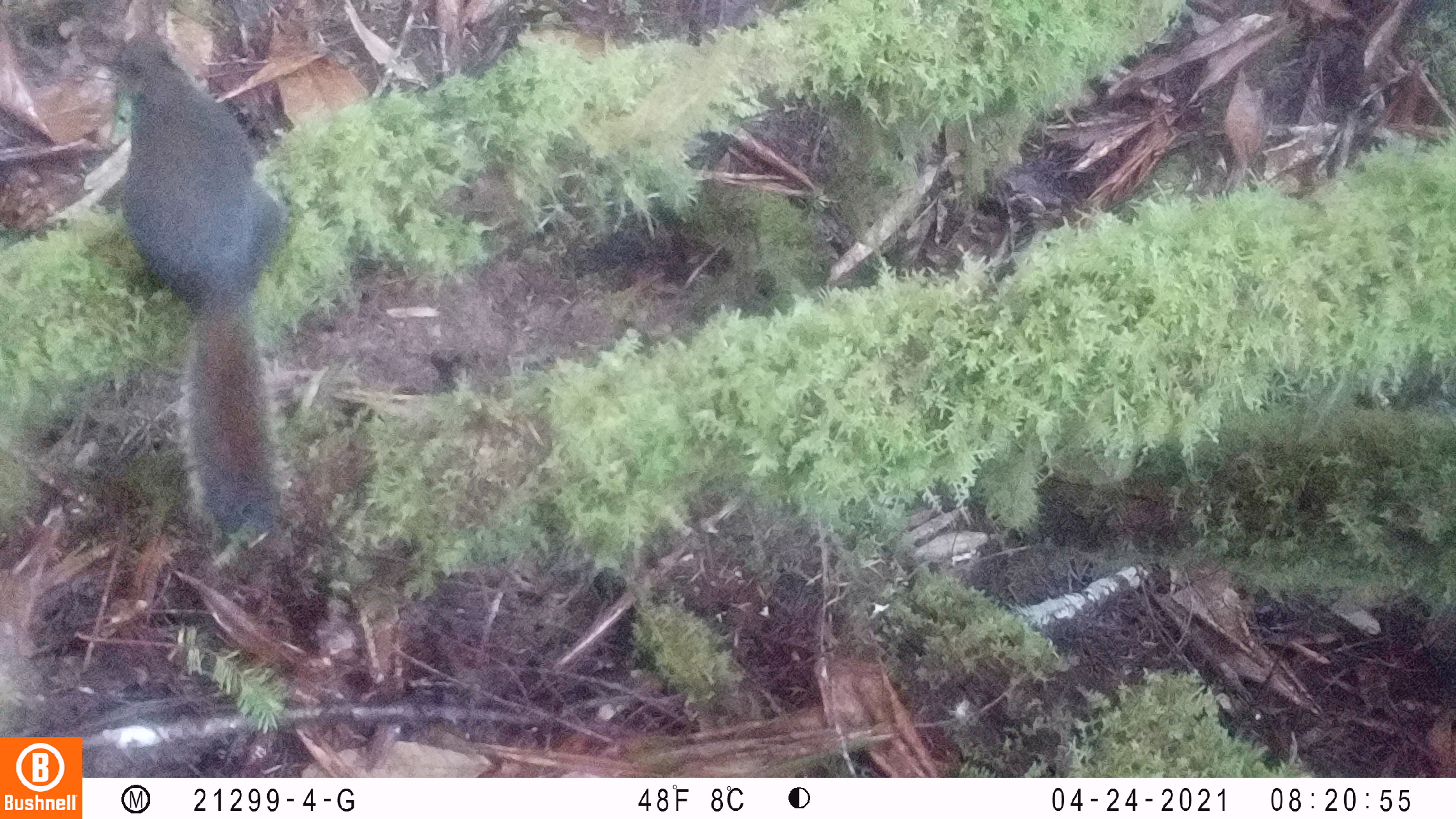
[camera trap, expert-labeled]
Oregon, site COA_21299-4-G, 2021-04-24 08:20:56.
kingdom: Animalia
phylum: Chordata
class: Mammalia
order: Rodentia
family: Sciuridae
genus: Tamiasciurus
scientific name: Tamiasciurus douglasii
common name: douglas squirrel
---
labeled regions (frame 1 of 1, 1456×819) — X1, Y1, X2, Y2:
douglas squirrel: 105, 31, 293, 547